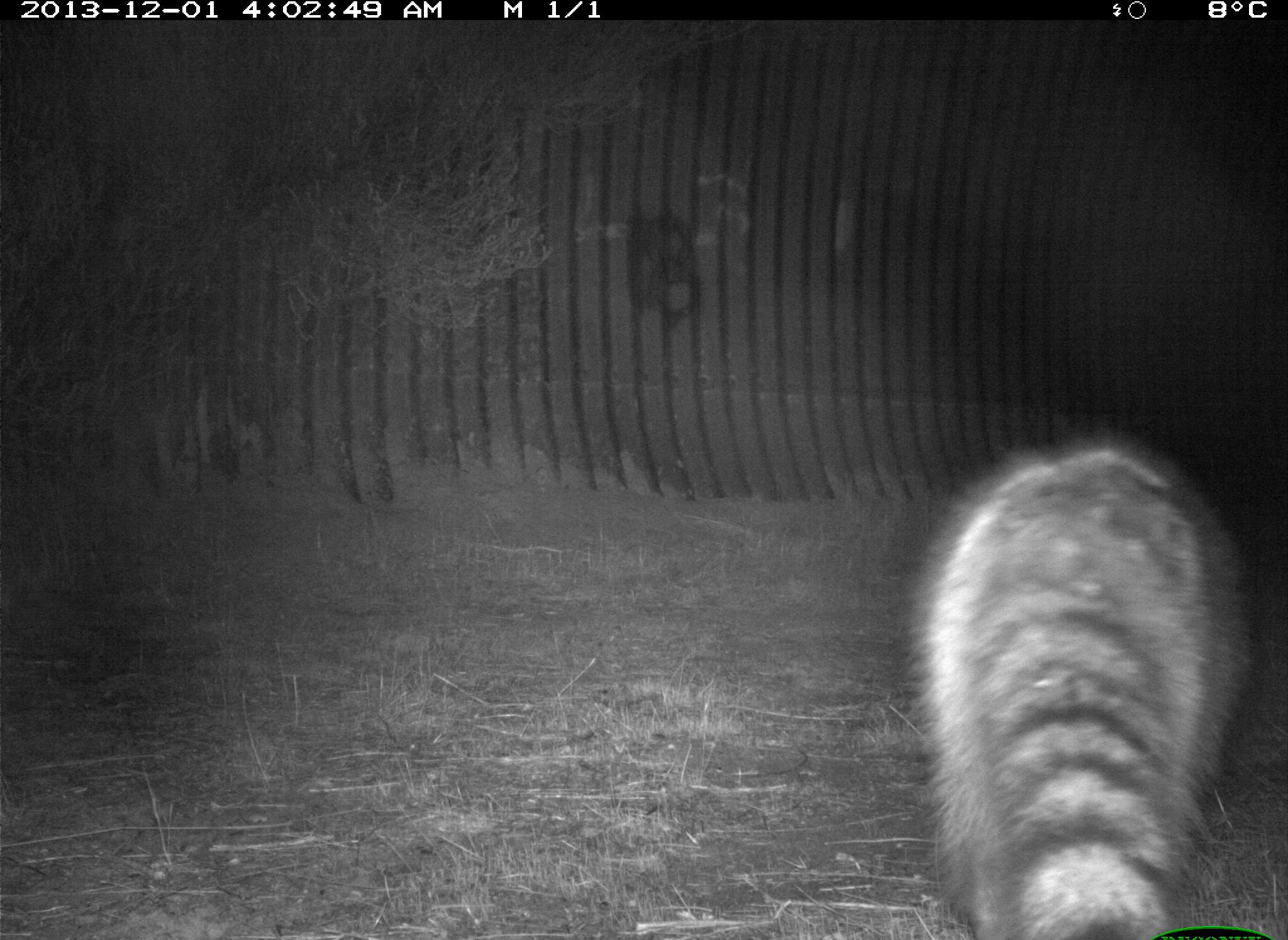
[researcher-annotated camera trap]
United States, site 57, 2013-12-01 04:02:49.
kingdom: Animalia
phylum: Chordata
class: Mammalia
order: Carnivora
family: Procyonidae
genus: Procyon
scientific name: Procyon lotor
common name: raccoon